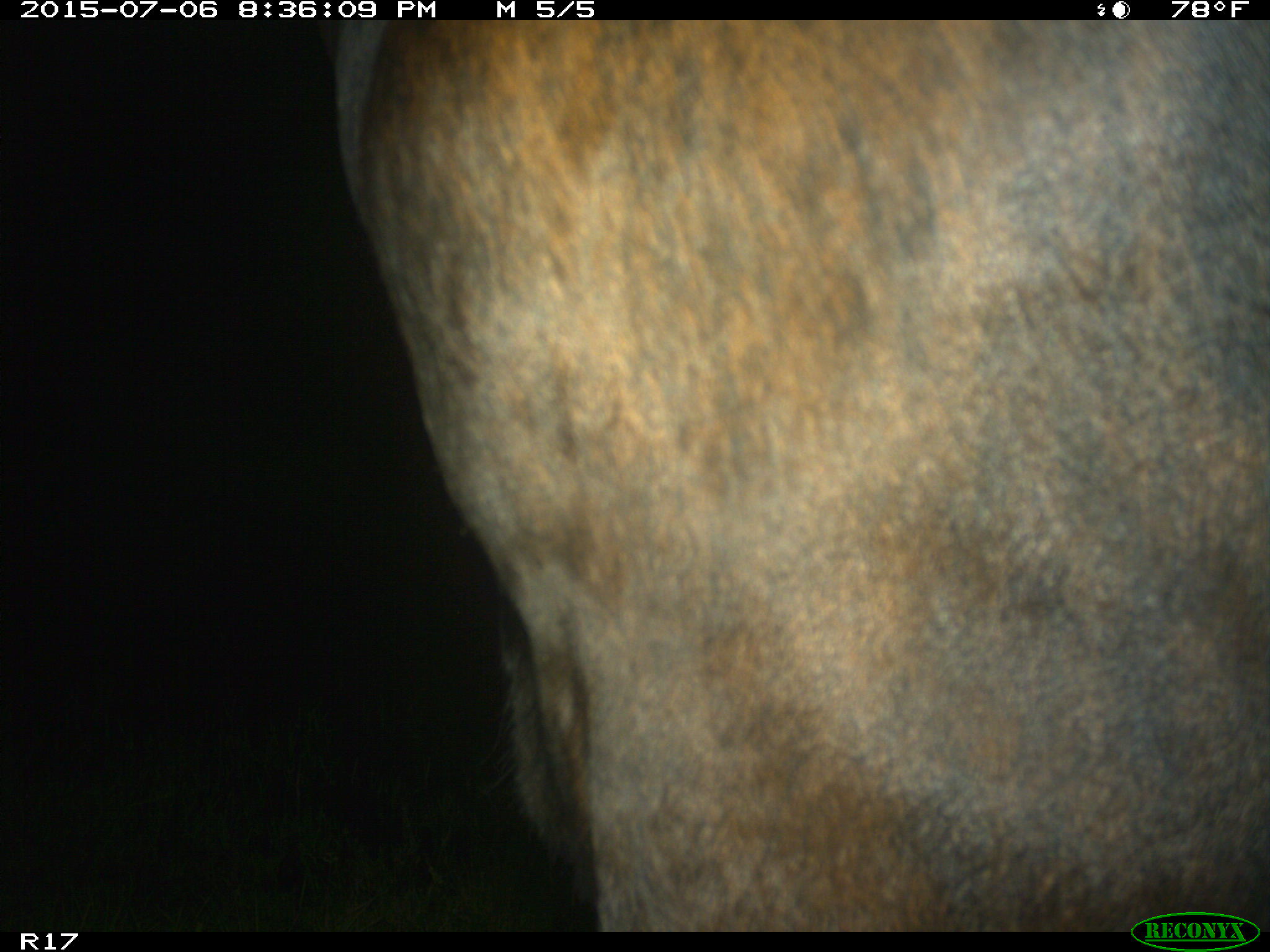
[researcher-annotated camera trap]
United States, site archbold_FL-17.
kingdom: Animalia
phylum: Chordata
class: Mammalia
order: Artiodactyla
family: Bovidae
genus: Bos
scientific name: Bos taurus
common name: domestic cow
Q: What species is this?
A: Bos taurus (domestic cow).